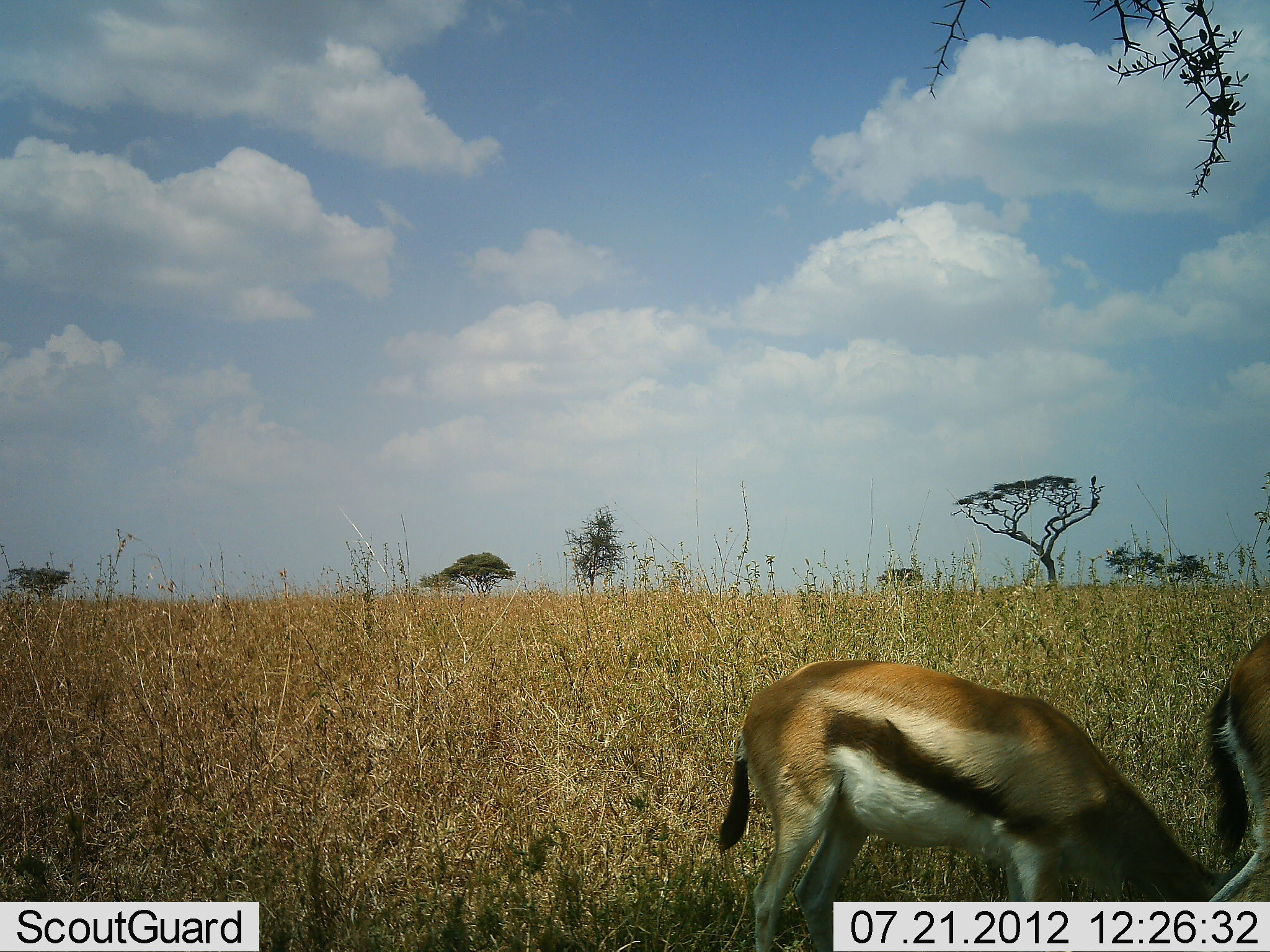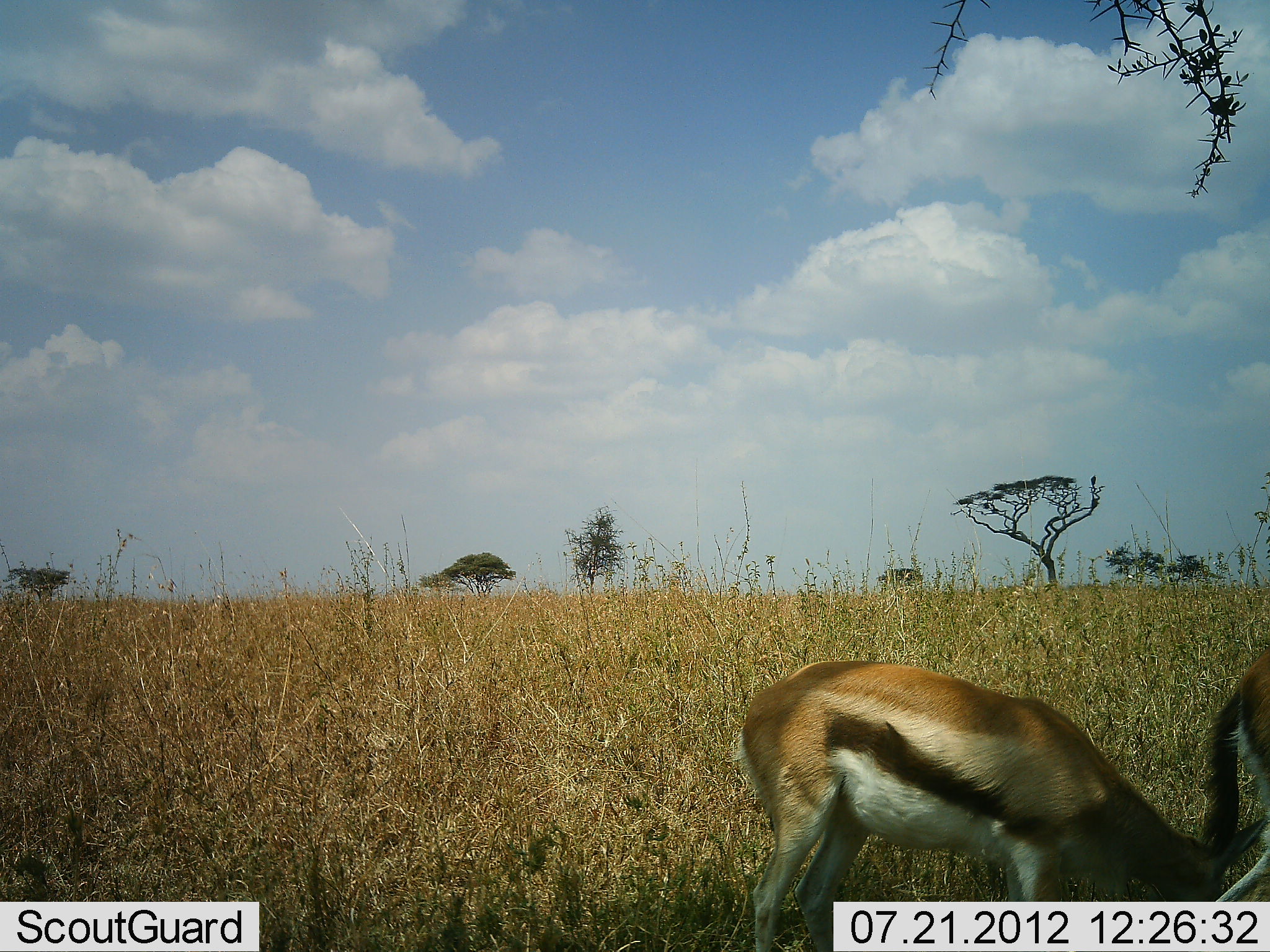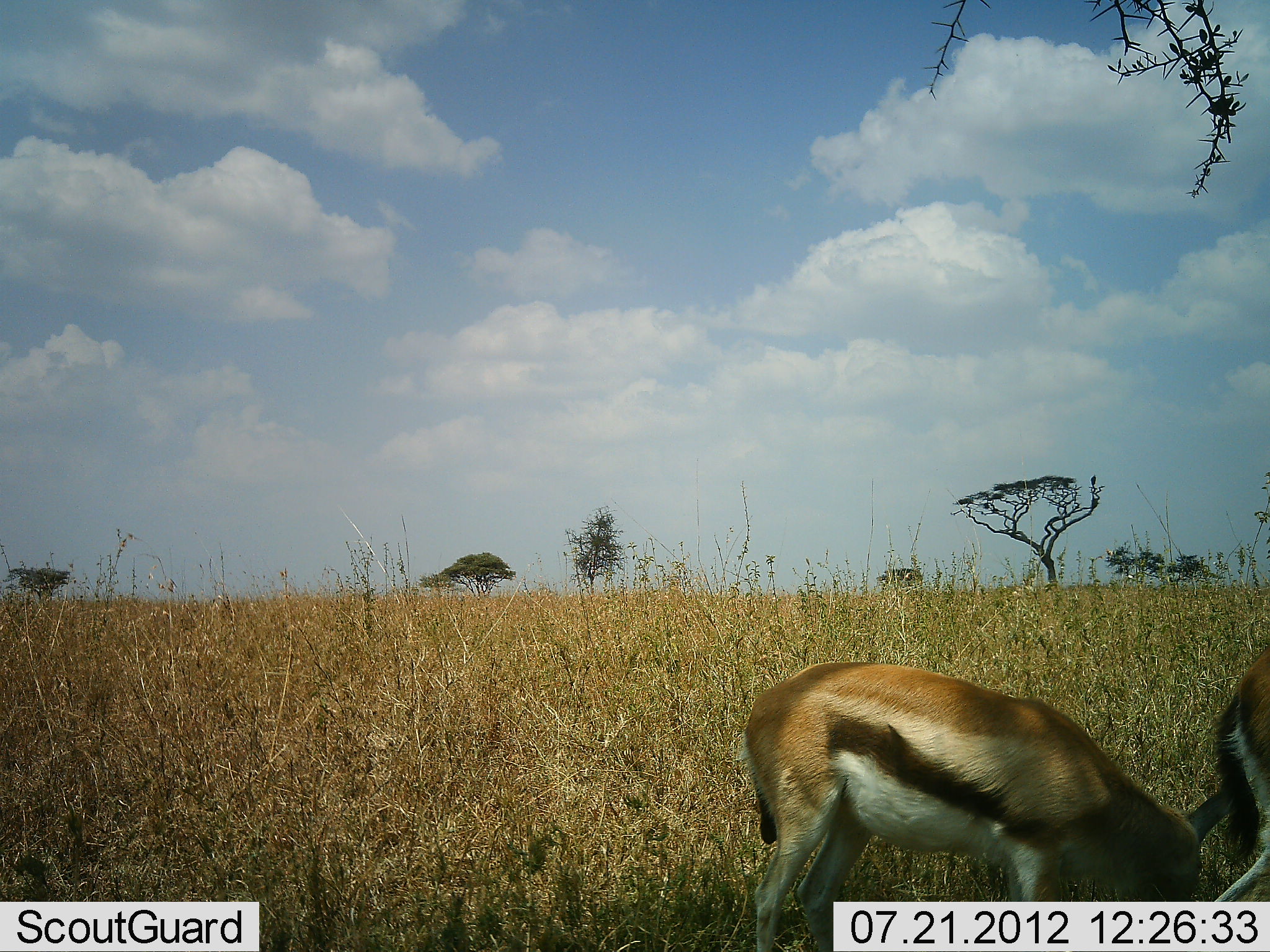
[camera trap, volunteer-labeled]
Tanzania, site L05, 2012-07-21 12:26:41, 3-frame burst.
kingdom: Animalia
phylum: Chordata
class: Mammalia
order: Artiodactyla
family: Bovidae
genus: Eudorcas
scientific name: Eudorcas thomsonii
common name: thomson's gazelle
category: gazellethomsons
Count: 2.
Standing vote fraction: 40%.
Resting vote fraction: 0%.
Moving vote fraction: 10%.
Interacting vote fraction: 0%.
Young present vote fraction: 10%.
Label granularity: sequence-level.